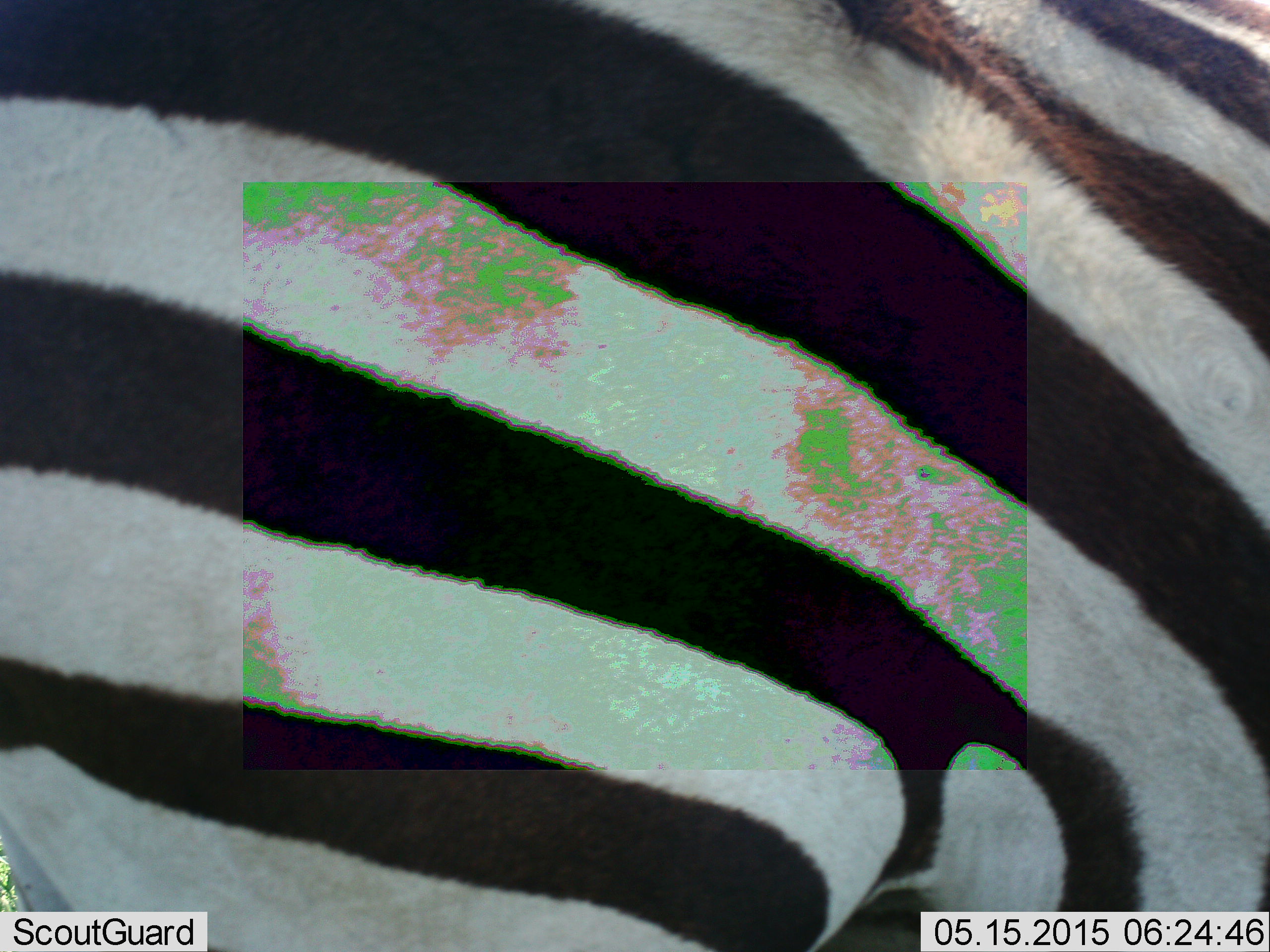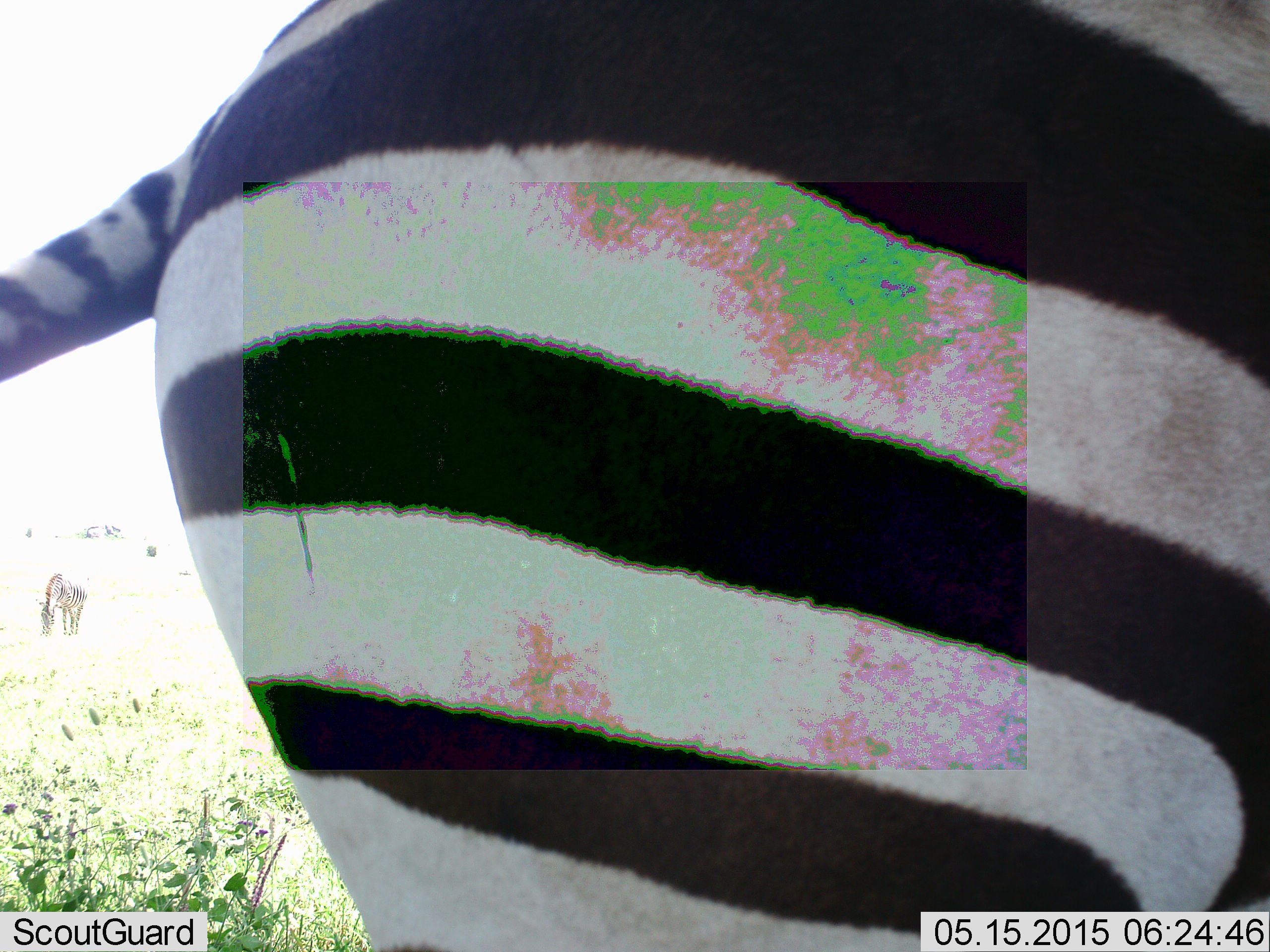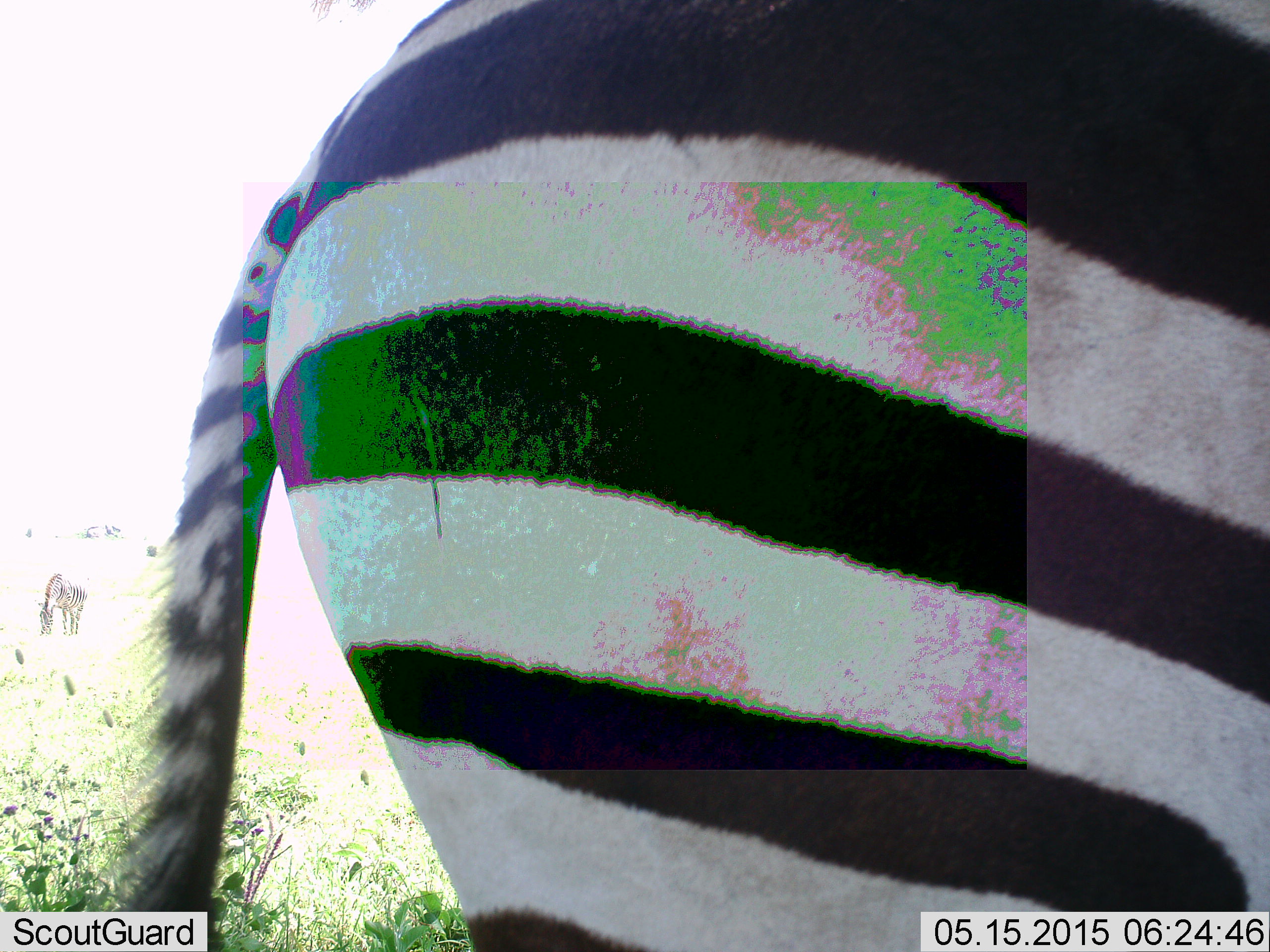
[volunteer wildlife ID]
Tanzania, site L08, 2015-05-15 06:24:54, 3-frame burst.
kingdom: Animalia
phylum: Chordata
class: Mammalia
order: Perissodactyla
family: Equidae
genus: Equus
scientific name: Equus quagga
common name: plains zebra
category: zebra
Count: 1.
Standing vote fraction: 73%.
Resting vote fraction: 0%.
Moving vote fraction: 45%.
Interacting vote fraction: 0%.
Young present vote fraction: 0%.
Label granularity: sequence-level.